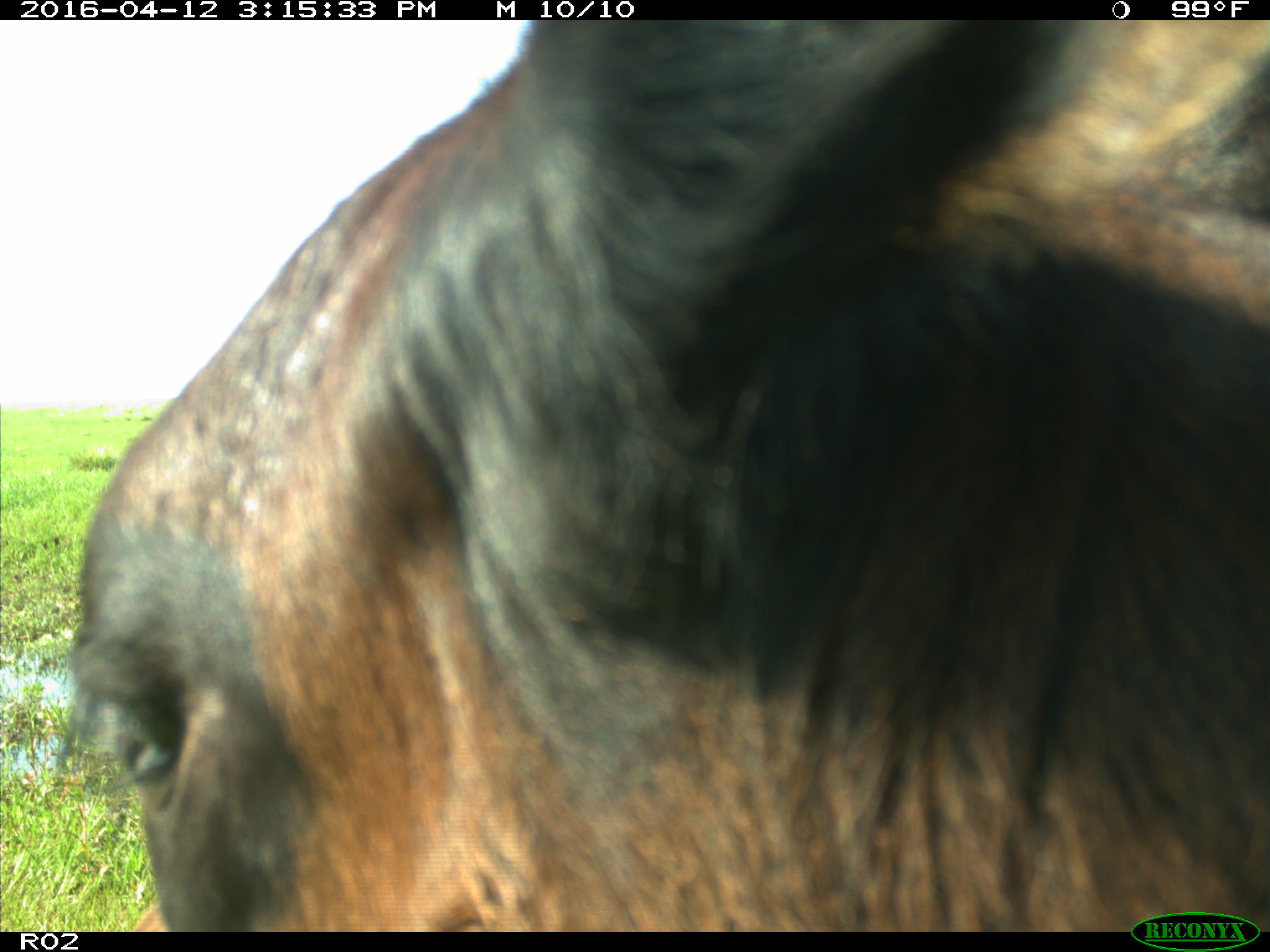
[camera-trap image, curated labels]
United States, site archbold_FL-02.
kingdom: Animalia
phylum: Chordata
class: Mammalia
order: Artiodactyla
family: Bovidae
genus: Bos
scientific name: Bos taurus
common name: domestic cow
Bos taurus (domestic cow).